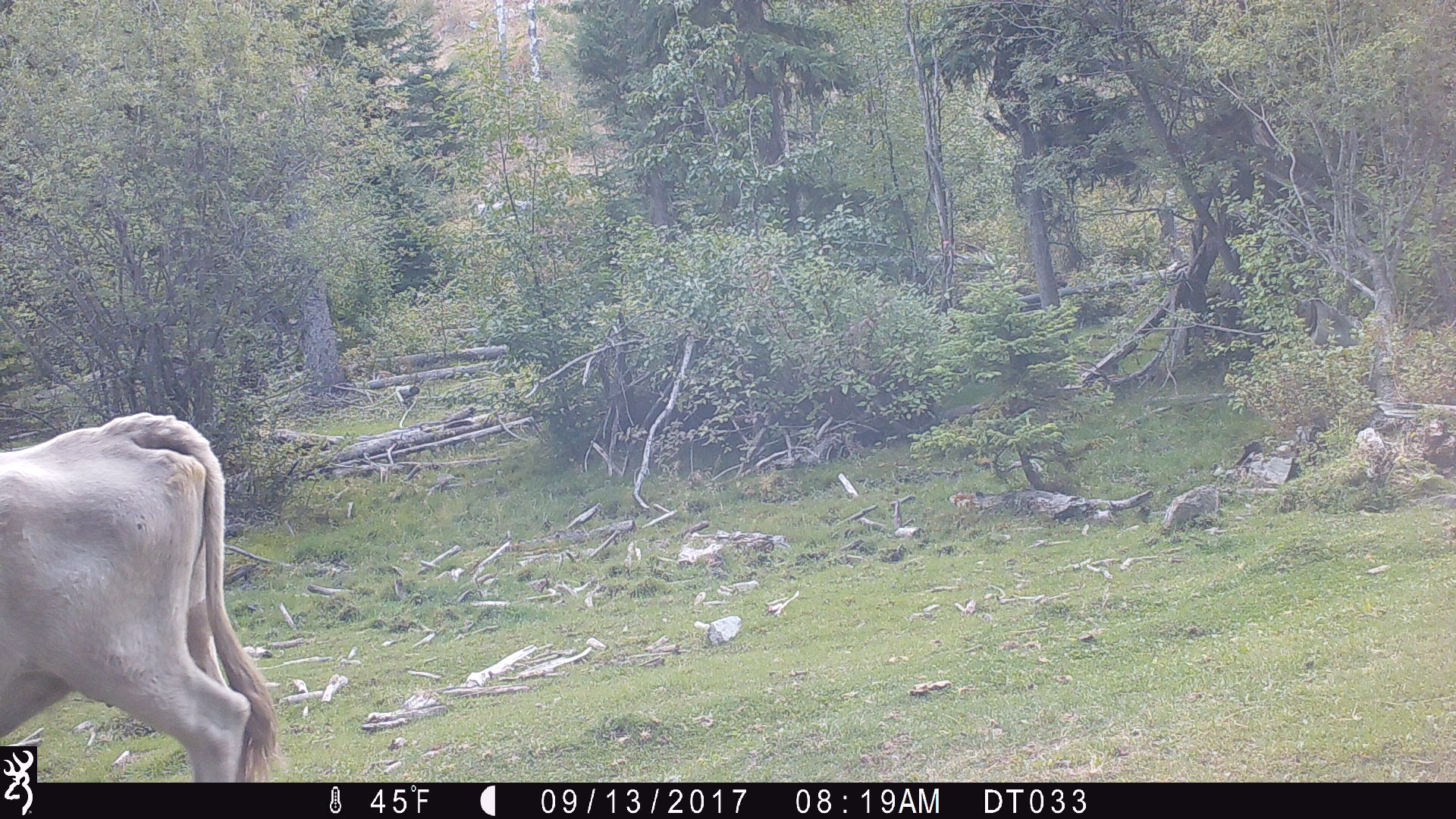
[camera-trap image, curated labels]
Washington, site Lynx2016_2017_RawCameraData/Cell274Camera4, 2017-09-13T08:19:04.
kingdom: Animalia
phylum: Chordata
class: Mammalia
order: Artiodactyla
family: Bovidae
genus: Bos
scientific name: Bos taurus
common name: domestic cattle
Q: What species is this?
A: Domestic cattle (Bos taurus).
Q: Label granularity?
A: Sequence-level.